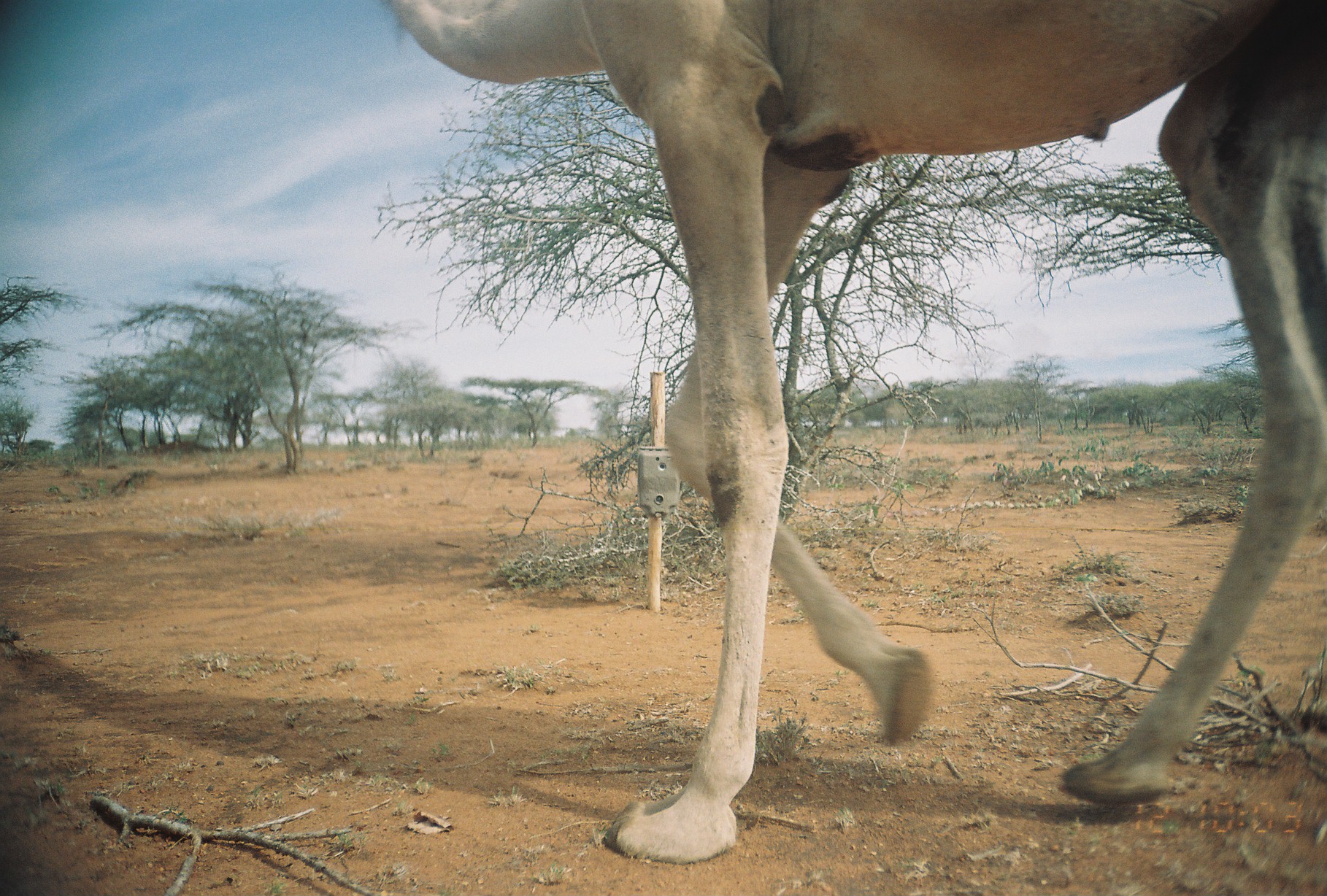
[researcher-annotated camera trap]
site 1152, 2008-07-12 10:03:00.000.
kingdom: Animalia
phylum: Chordata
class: Mammalia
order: Artiodactyla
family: Camelidae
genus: Camelus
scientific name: Camelus dromedarius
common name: dromedary camel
Camelus dromedarius (dromedary camel), count 1.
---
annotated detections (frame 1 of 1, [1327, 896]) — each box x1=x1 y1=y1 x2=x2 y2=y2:
camelus dromedarius: x1=376 y1=0 x2=1322 y2=862